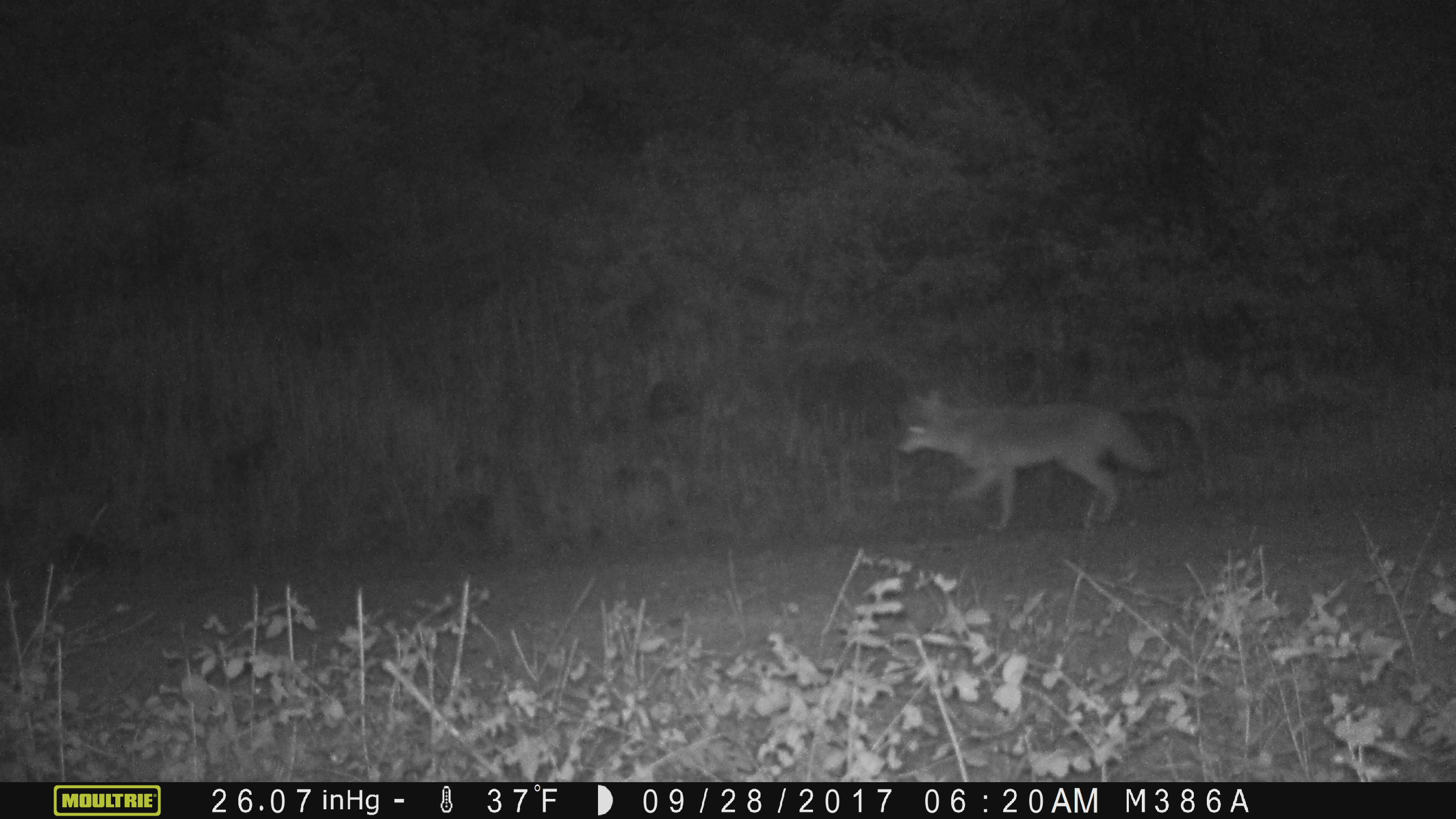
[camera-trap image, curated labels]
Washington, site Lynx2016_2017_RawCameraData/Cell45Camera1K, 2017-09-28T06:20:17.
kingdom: Animalia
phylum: Chordata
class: Mammalia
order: Carnivora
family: Canidae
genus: Canis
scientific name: Canis latrans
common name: coyote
Canis latrans (coyote). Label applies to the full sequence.